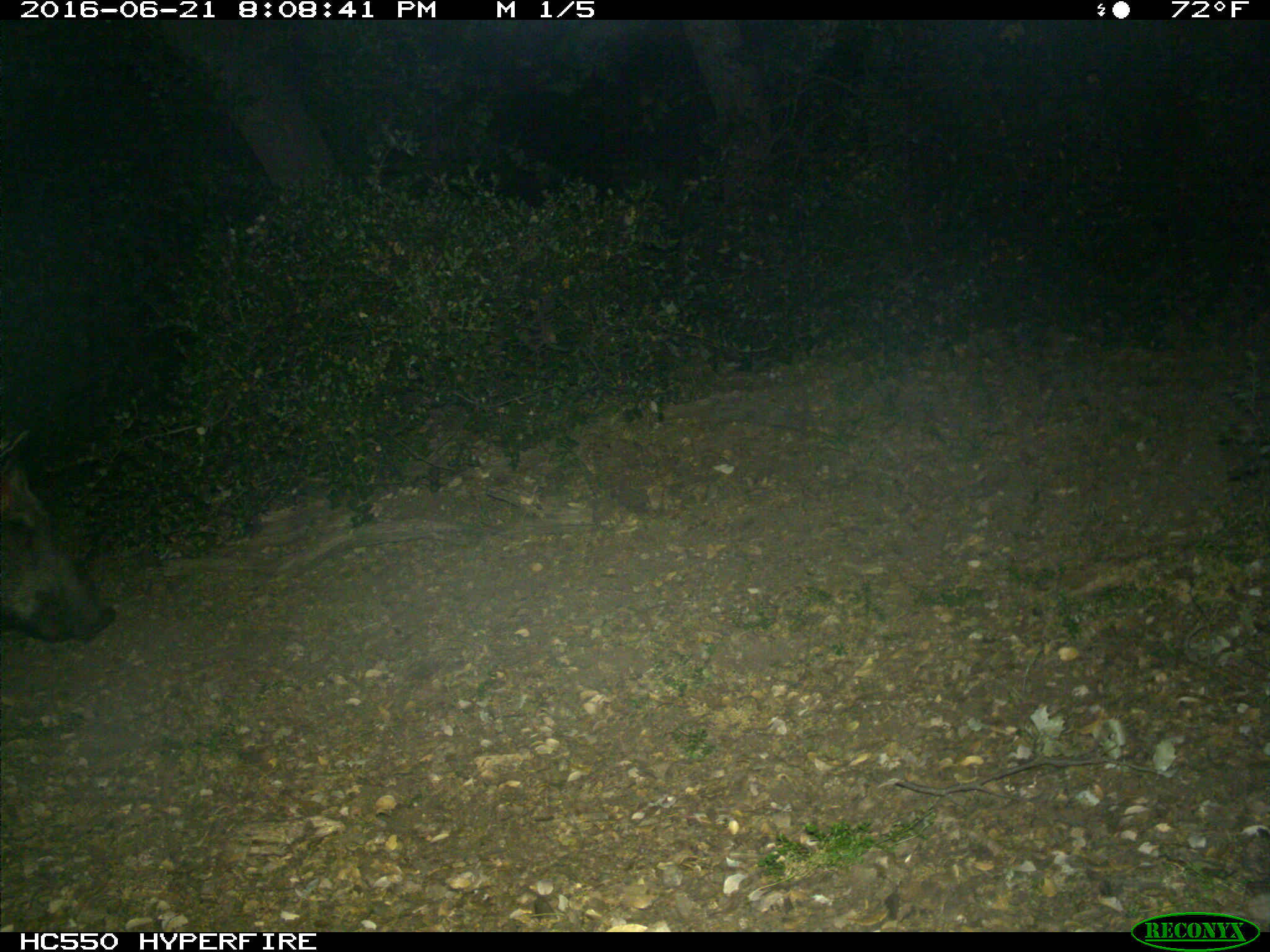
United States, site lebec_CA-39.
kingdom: Animalia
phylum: Chordata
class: Mammalia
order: Artiodactyla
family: Suidae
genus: Sus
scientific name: Sus scrofa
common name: wild boar